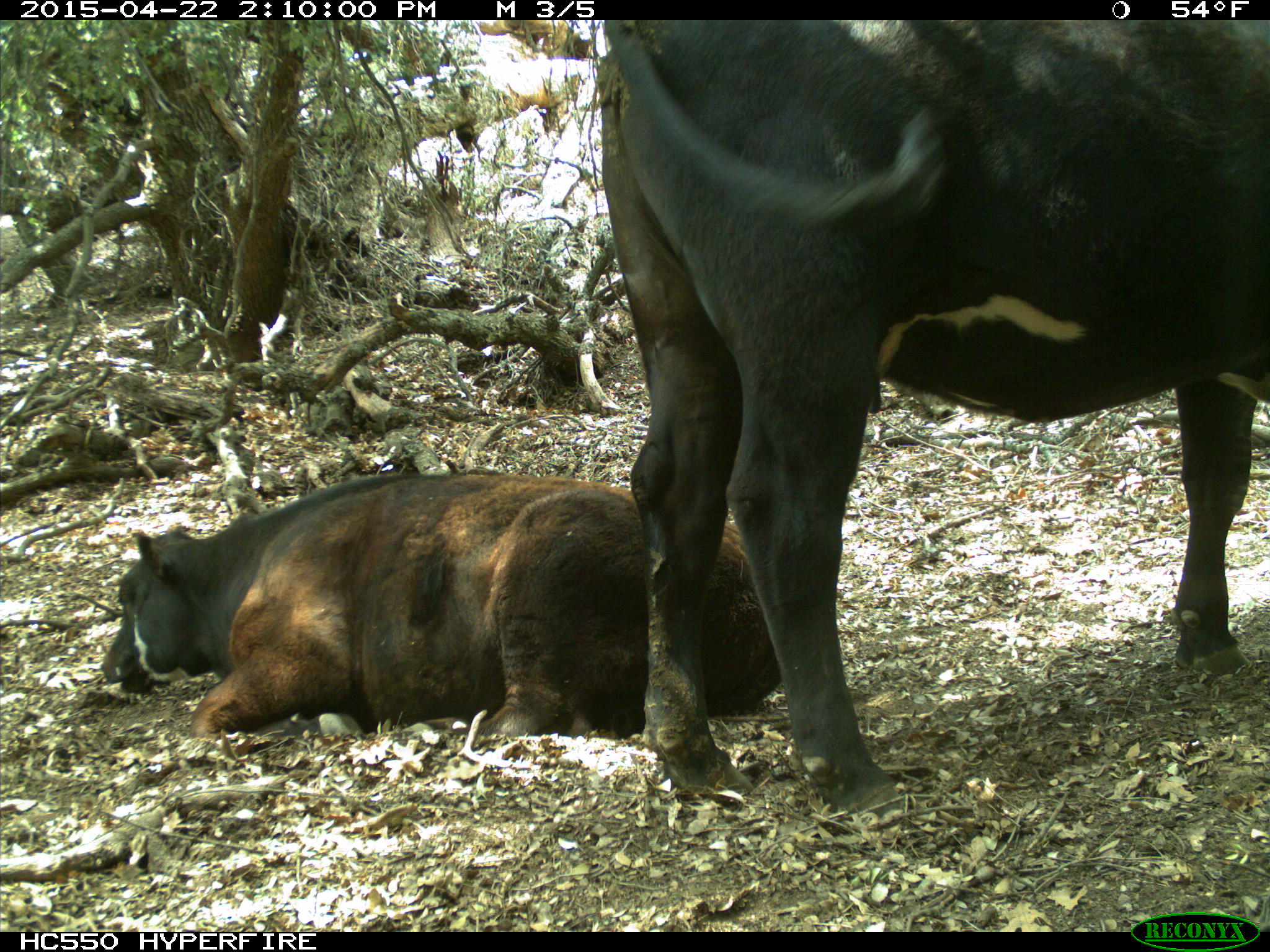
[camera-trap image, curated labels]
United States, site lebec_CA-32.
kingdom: Animalia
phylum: Chordata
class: Mammalia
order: Artiodactyla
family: Bovidae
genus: Bos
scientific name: Bos taurus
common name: domestic cow